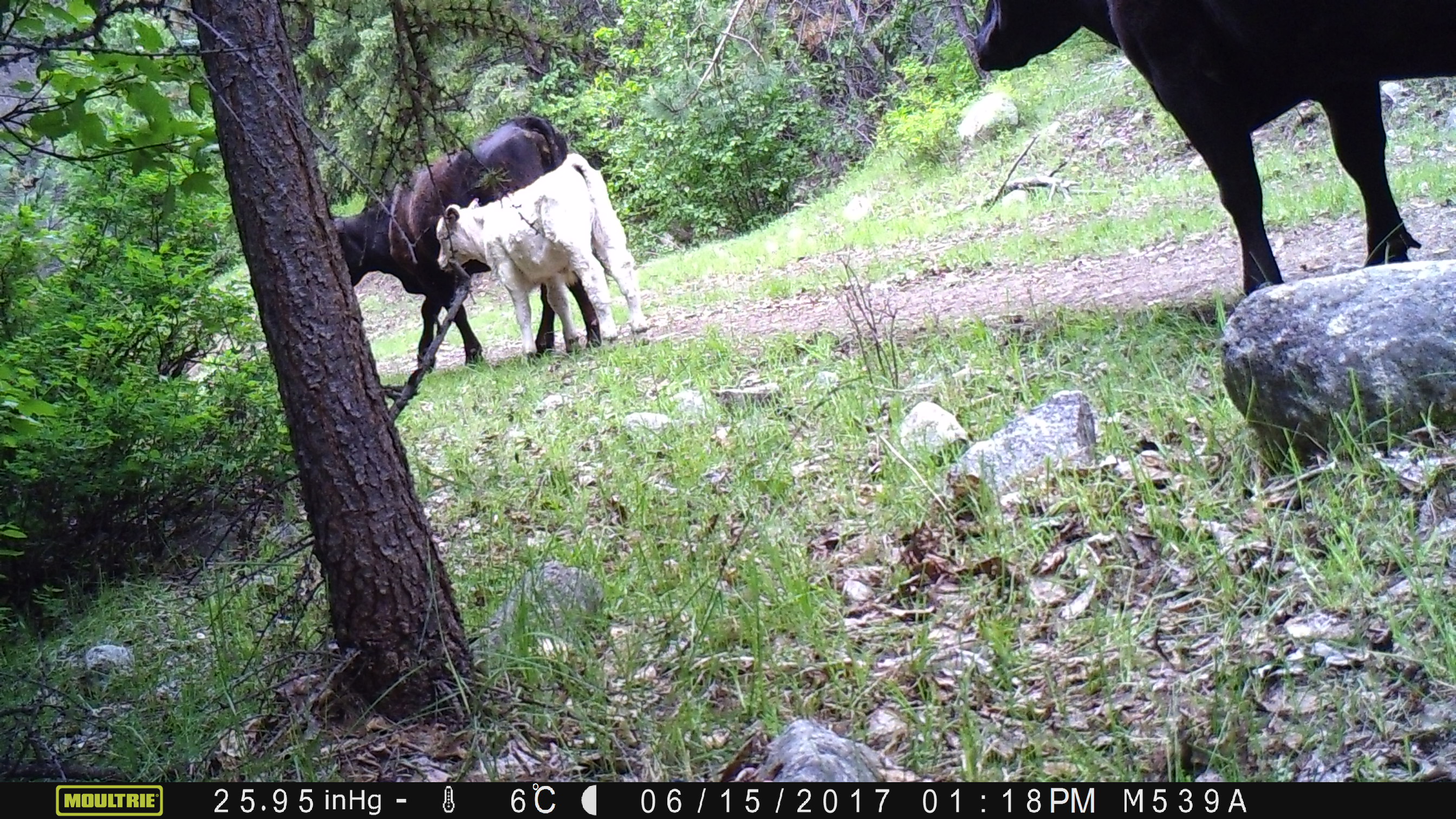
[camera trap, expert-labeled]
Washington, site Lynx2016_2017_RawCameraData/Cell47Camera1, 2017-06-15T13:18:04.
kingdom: Animalia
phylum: Chordata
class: Mammalia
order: Artiodactyla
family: Bovidae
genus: Bos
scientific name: Bos taurus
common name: domestic cattle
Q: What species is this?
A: Domestic cattle (Bos taurus).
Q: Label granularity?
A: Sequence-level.